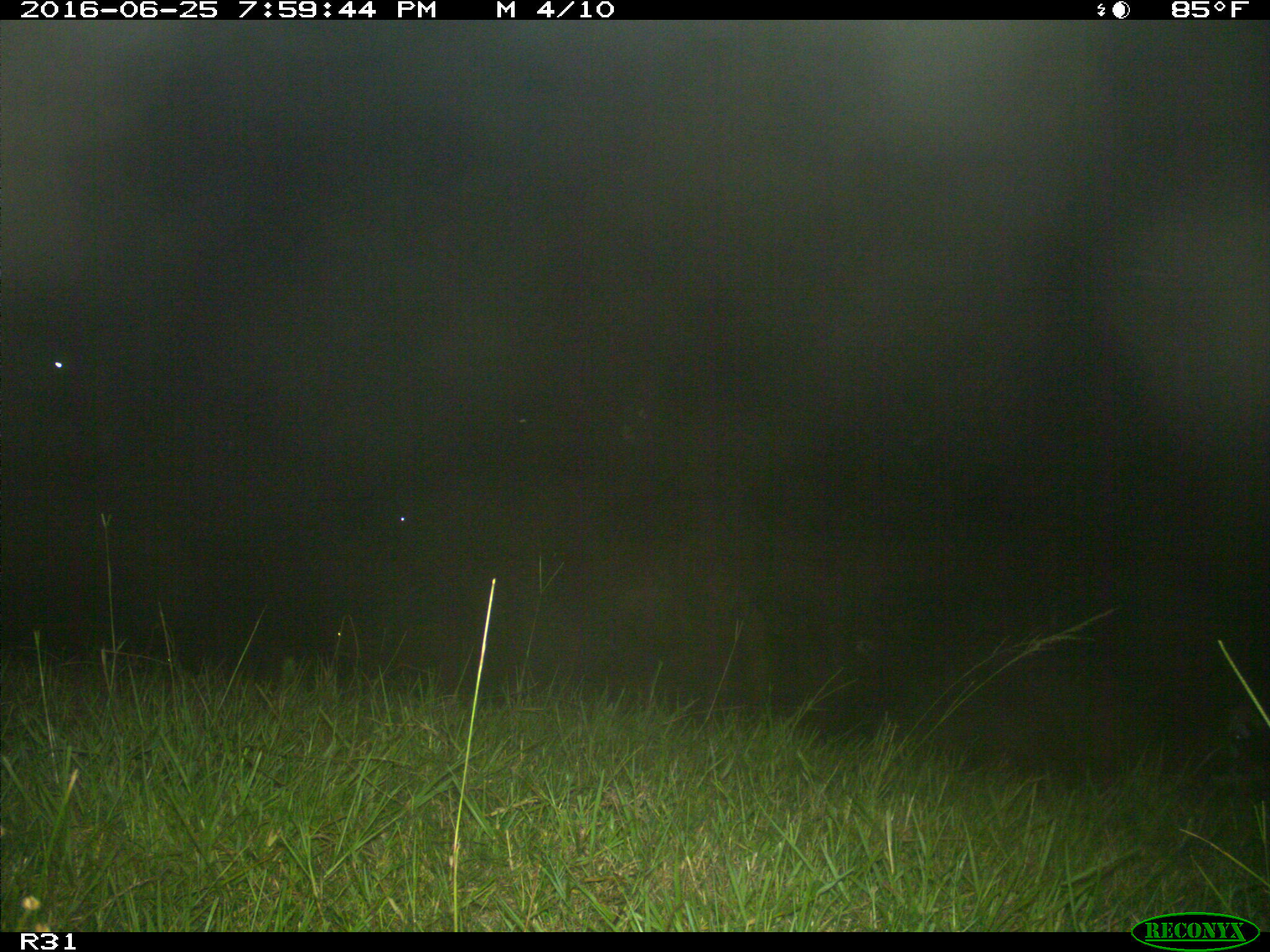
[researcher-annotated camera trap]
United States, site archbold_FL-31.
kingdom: Animalia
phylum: Chordata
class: Mammalia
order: Artiodactyla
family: Bovidae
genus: Bos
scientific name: Bos taurus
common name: domestic cow